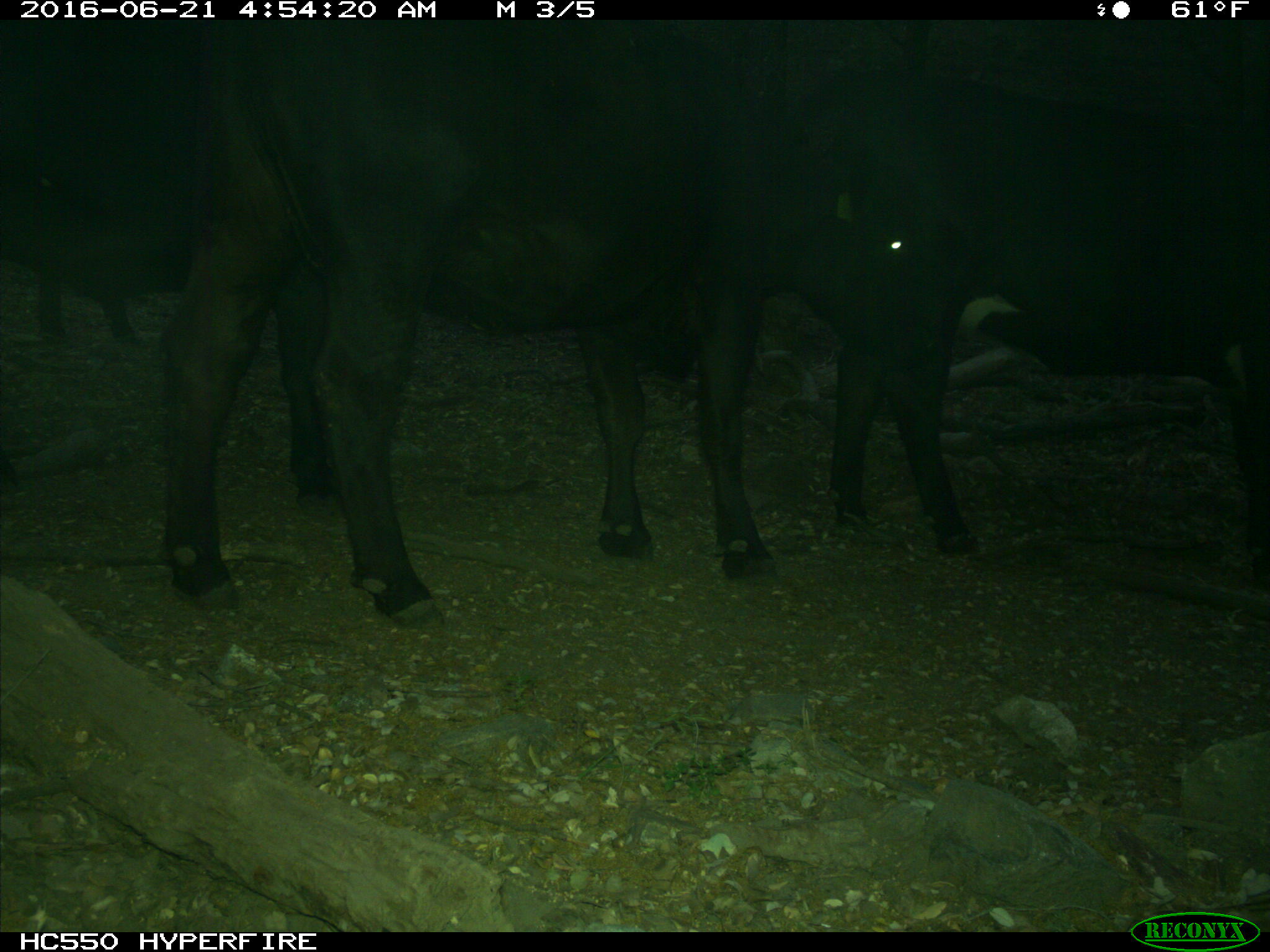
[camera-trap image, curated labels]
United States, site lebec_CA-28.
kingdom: Animalia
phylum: Chordata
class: Mammalia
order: Artiodactyla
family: Bovidae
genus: Bos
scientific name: Bos taurus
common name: domestic cow